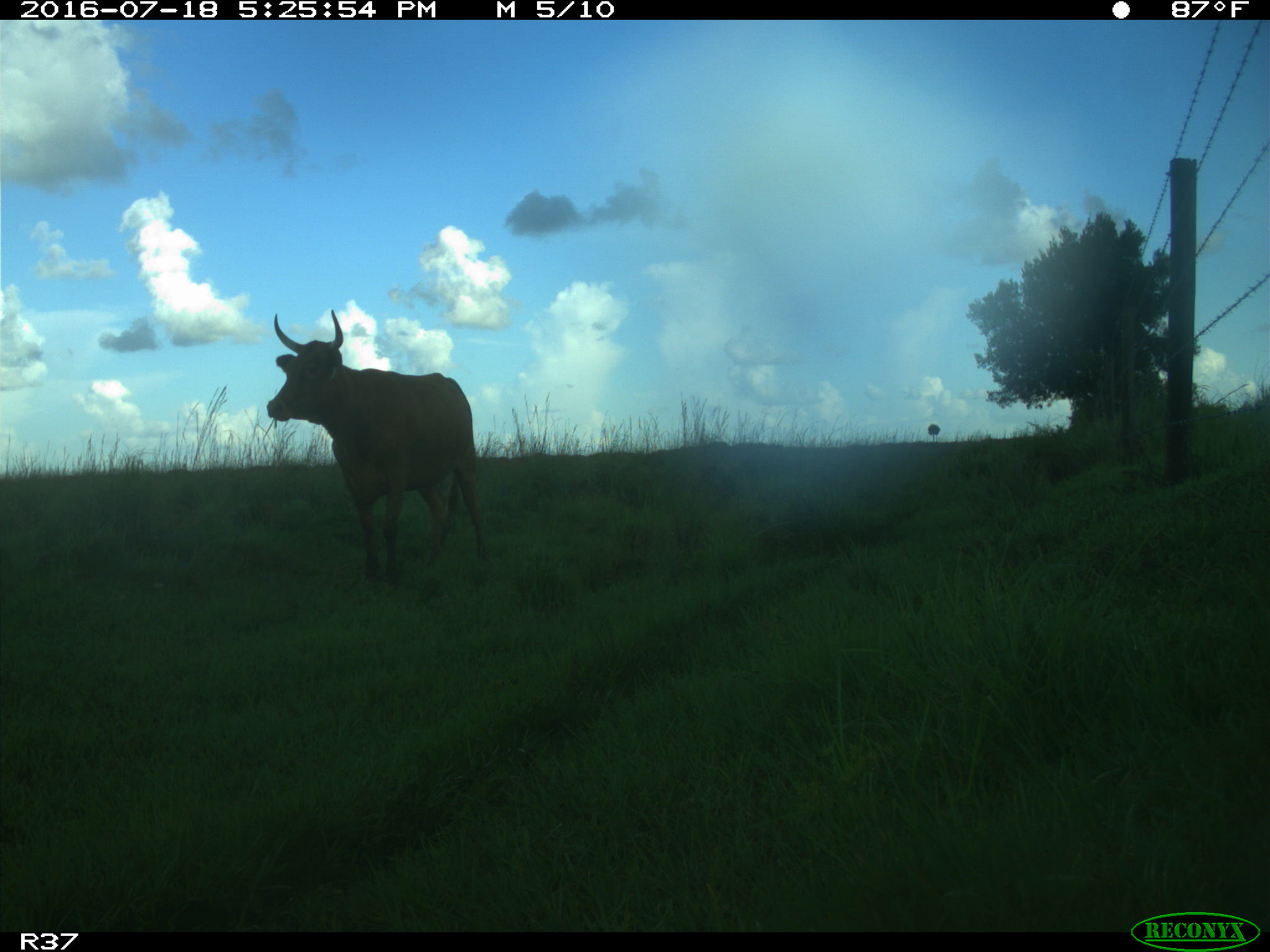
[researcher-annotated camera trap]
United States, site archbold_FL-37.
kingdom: Animalia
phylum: Chordata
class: Mammalia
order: Artiodactyla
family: Bovidae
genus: Bos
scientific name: Bos taurus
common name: domestic cow